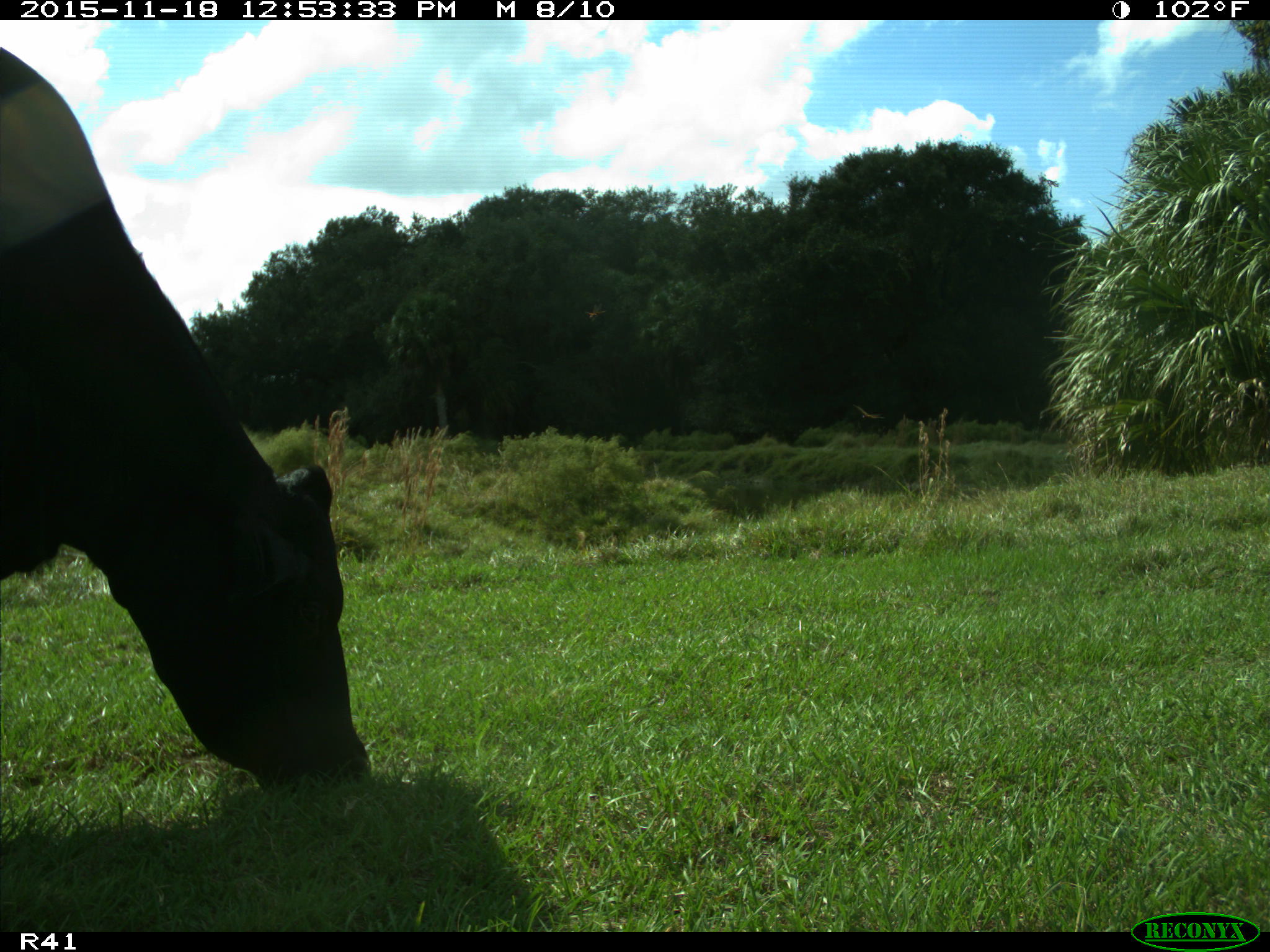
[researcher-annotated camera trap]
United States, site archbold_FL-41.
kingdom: Animalia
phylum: Chordata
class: Mammalia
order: Artiodactyla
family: Bovidae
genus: Bos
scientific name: Bos taurus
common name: domestic cow